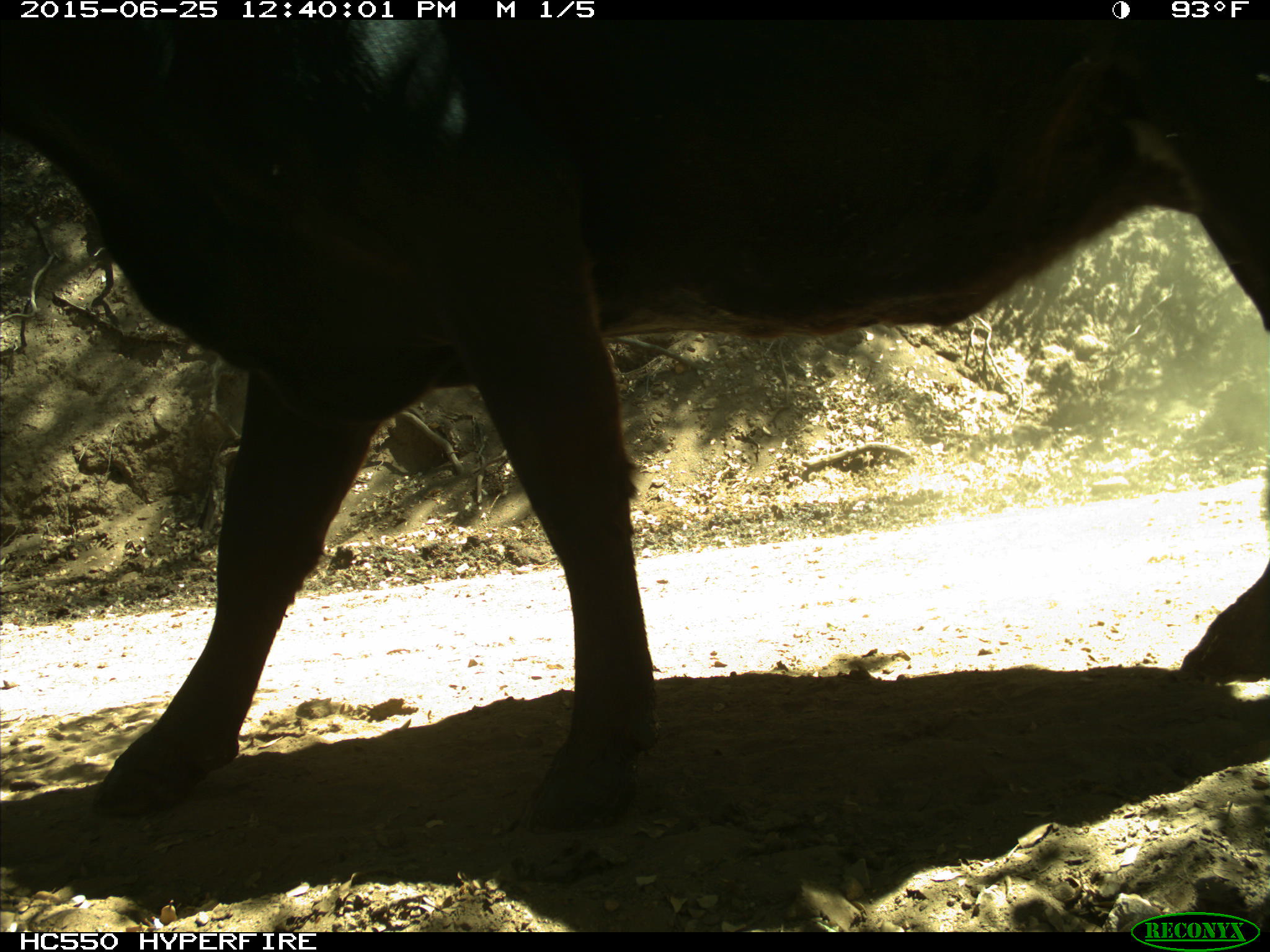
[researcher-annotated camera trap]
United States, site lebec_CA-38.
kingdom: Animalia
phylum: Chordata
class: Mammalia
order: Artiodactyla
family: Bovidae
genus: Bos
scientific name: Bos taurus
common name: domestic cow